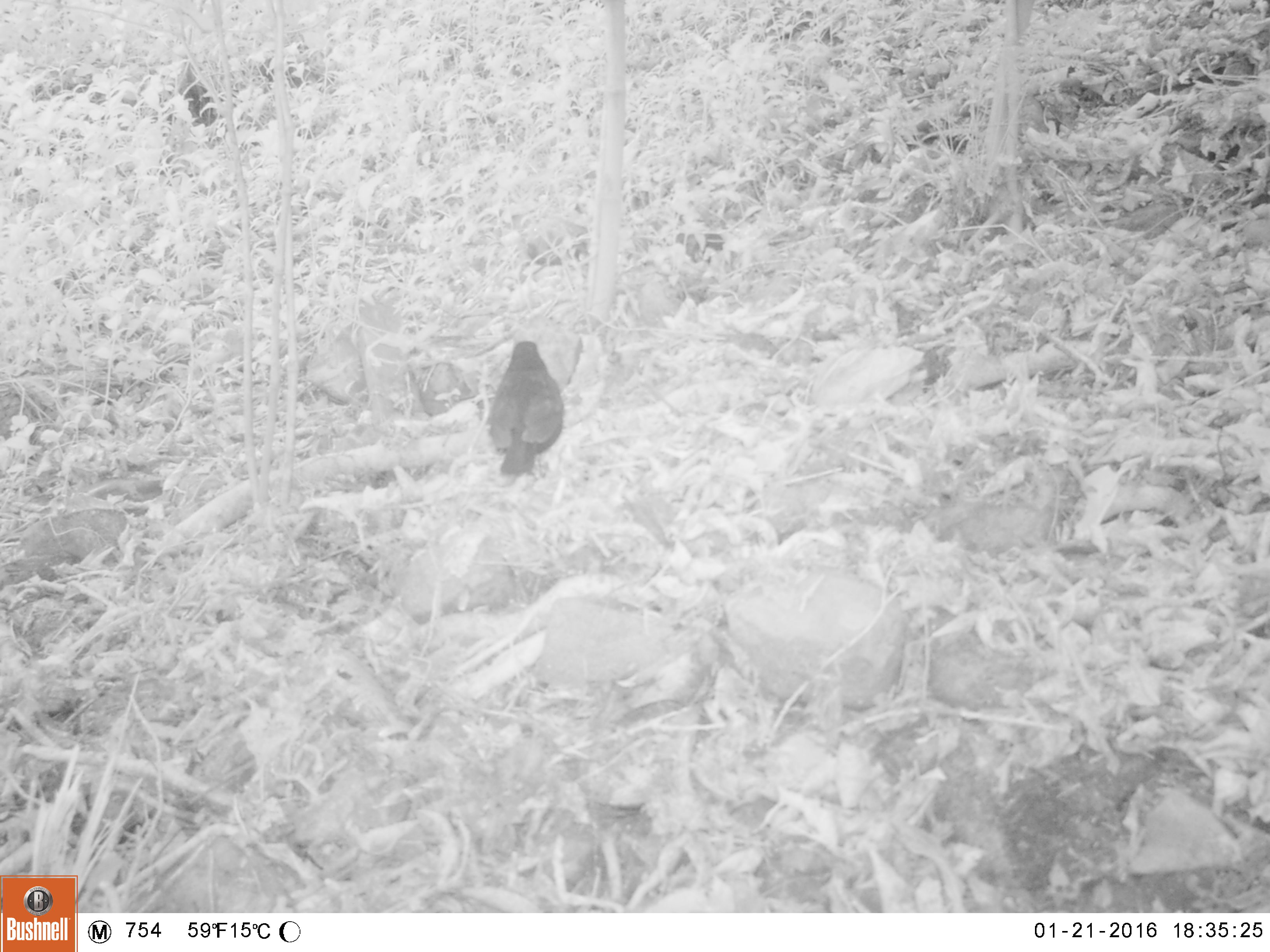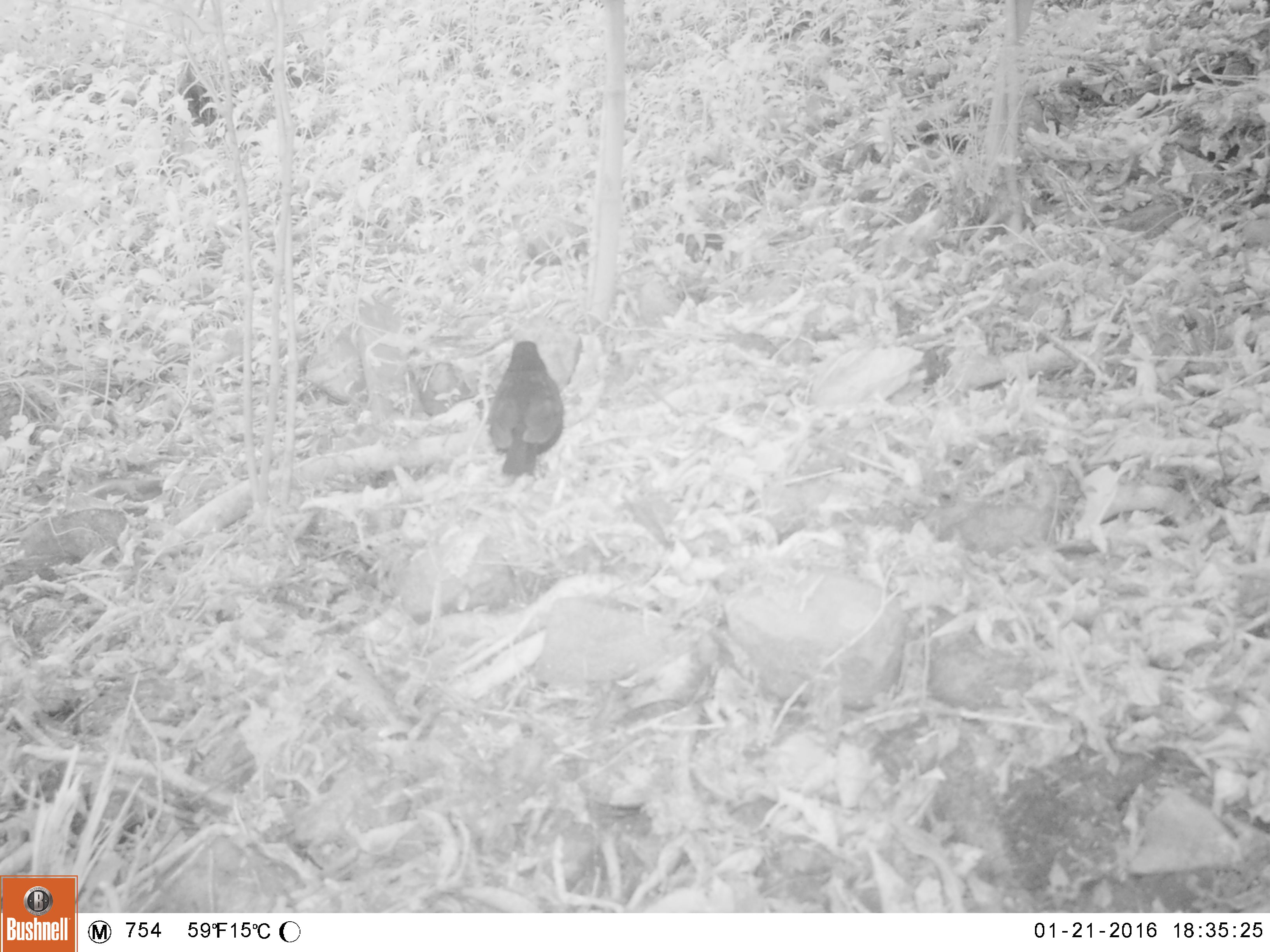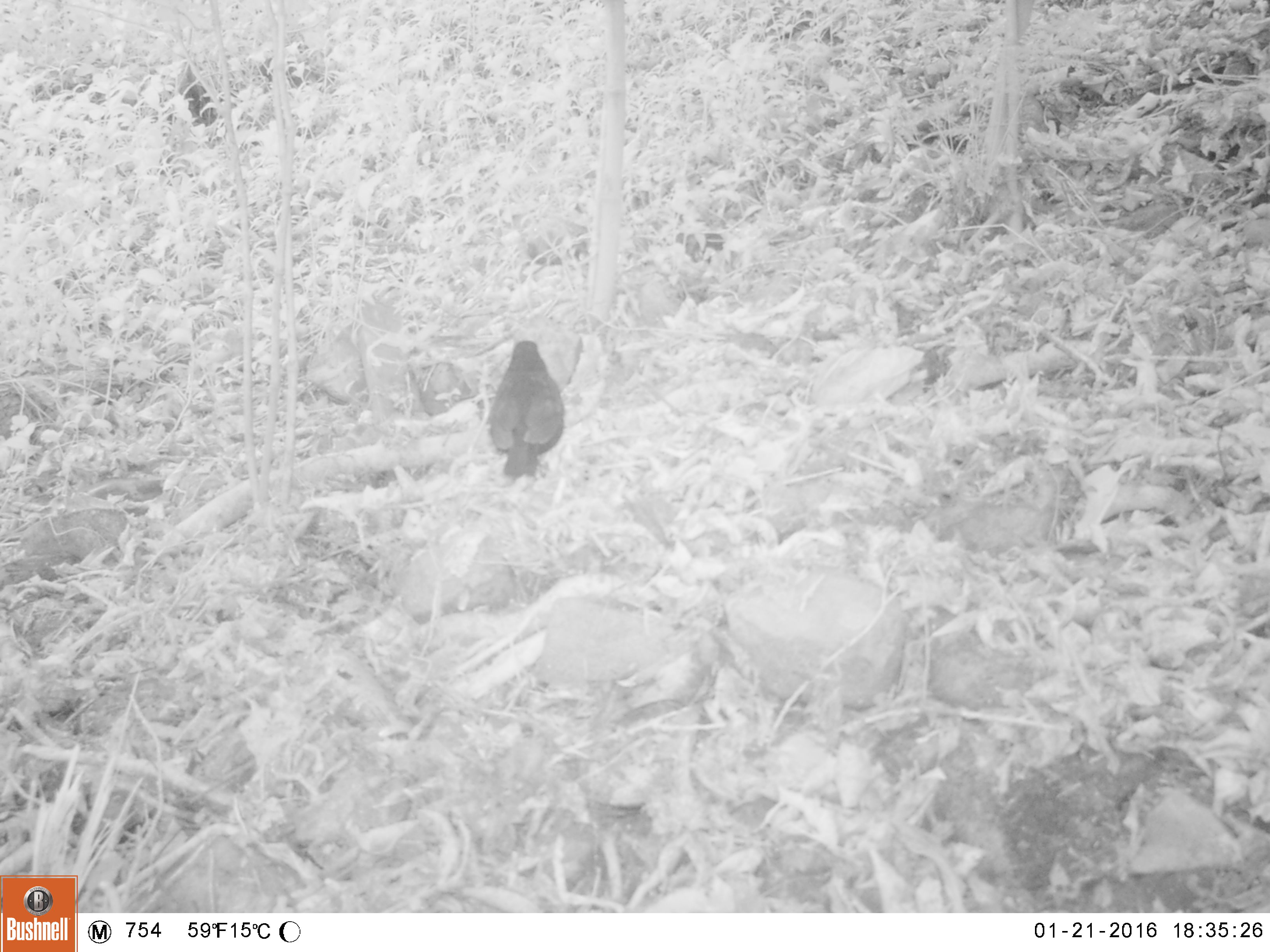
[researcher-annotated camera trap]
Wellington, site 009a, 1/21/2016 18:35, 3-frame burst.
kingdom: Animalia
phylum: Chordata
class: Aves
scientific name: Aves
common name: bird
Bird (Aves).